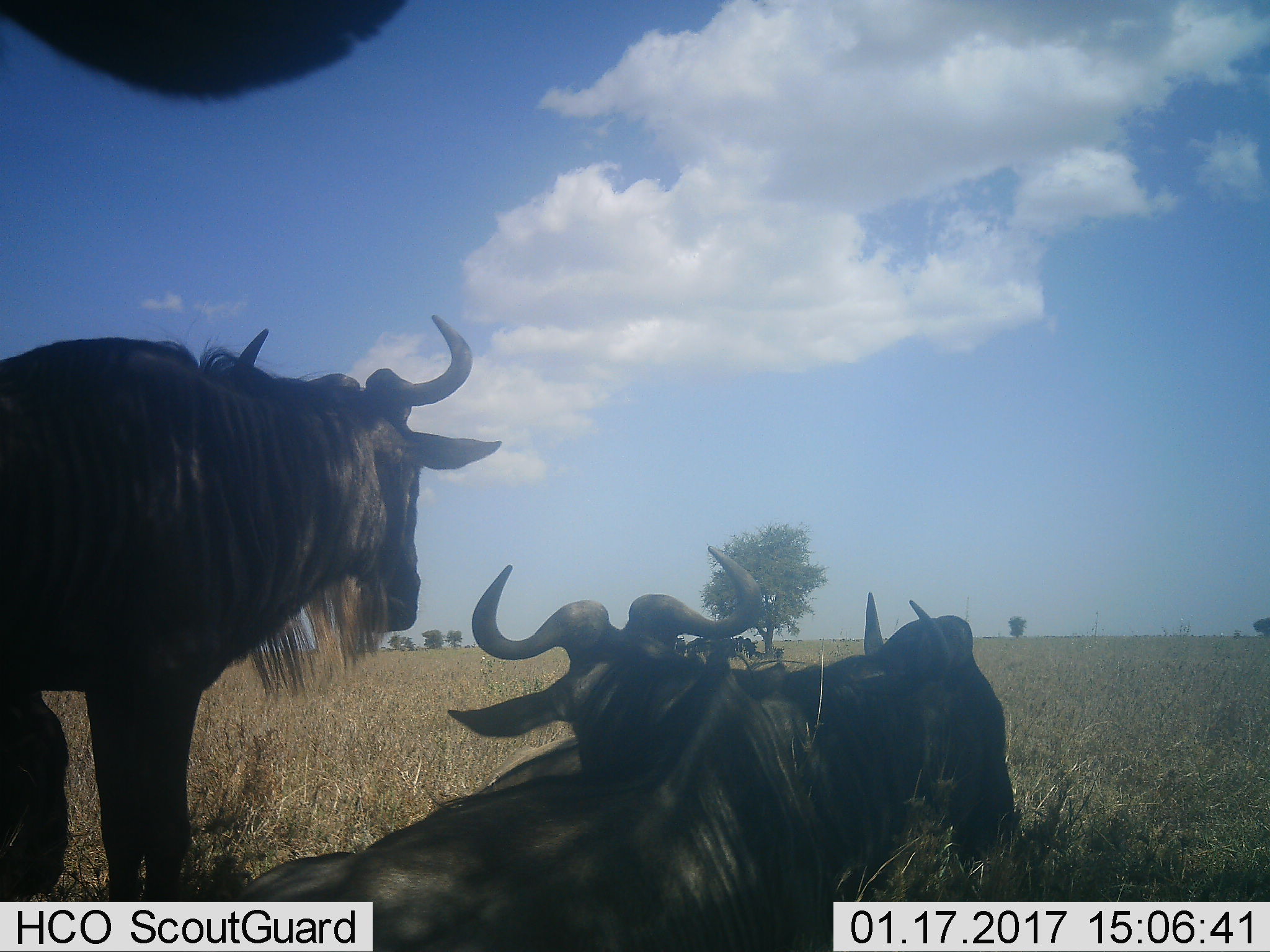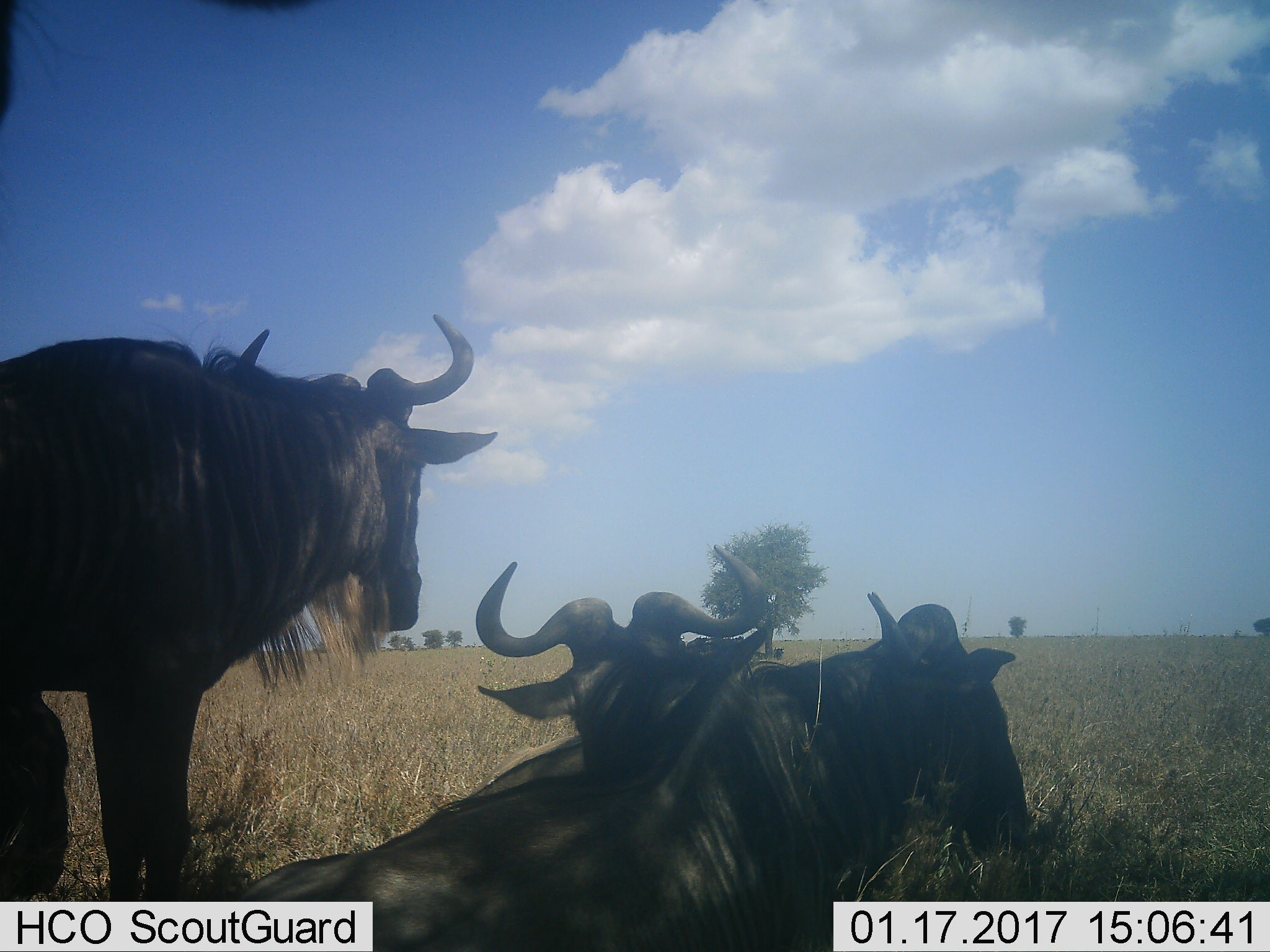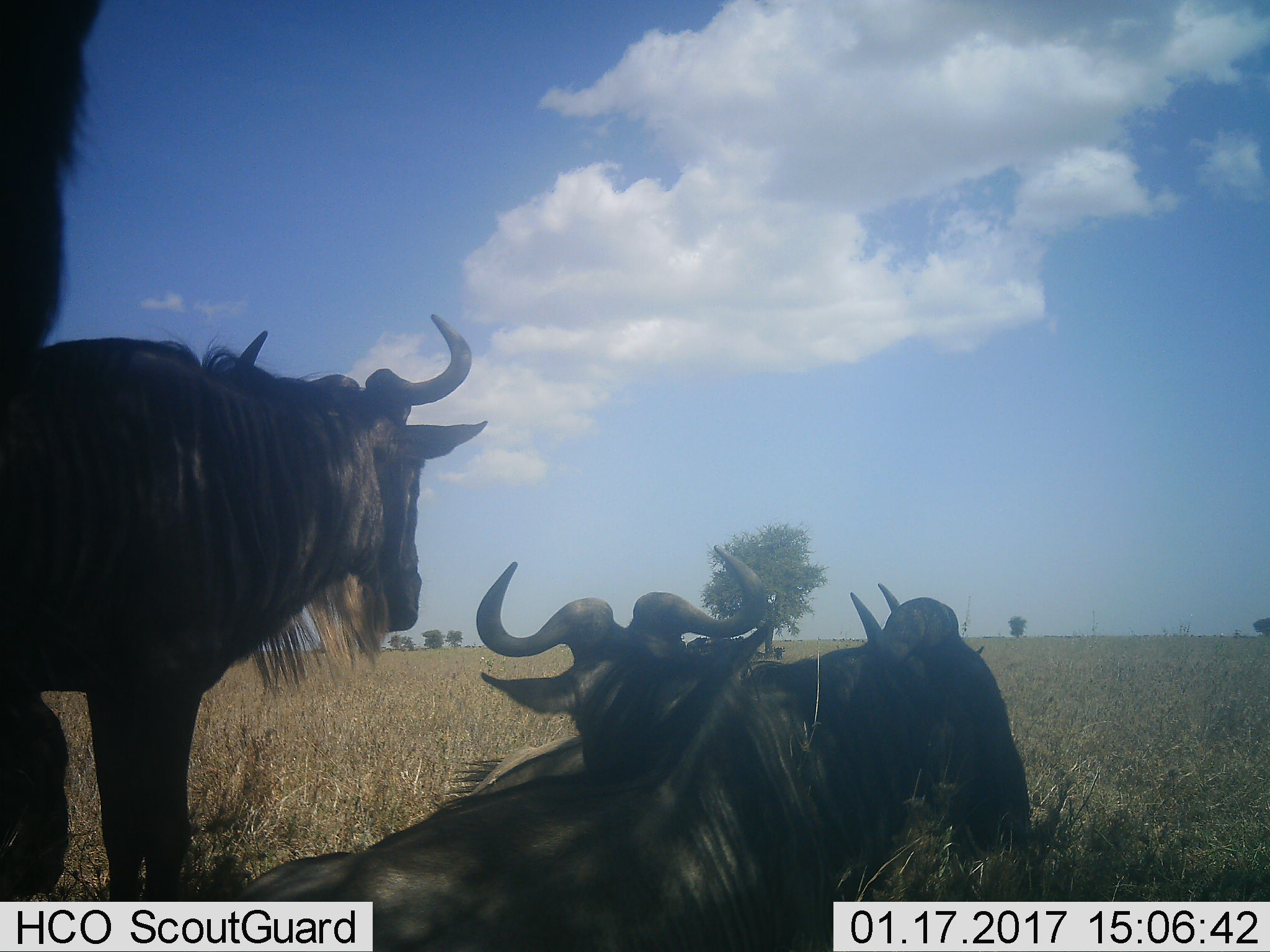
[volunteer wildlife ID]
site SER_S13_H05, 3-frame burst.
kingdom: Animalia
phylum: Chordata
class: Mammalia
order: Artiodactyla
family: Bovidae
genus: Connochaetes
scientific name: Connochaetes taurinus taurinus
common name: blue wildebeest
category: wildebeestblue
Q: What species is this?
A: Wildebeestblue (blue wildebeest) (Connochaetes taurinus taurinus).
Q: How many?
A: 4.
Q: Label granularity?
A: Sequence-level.